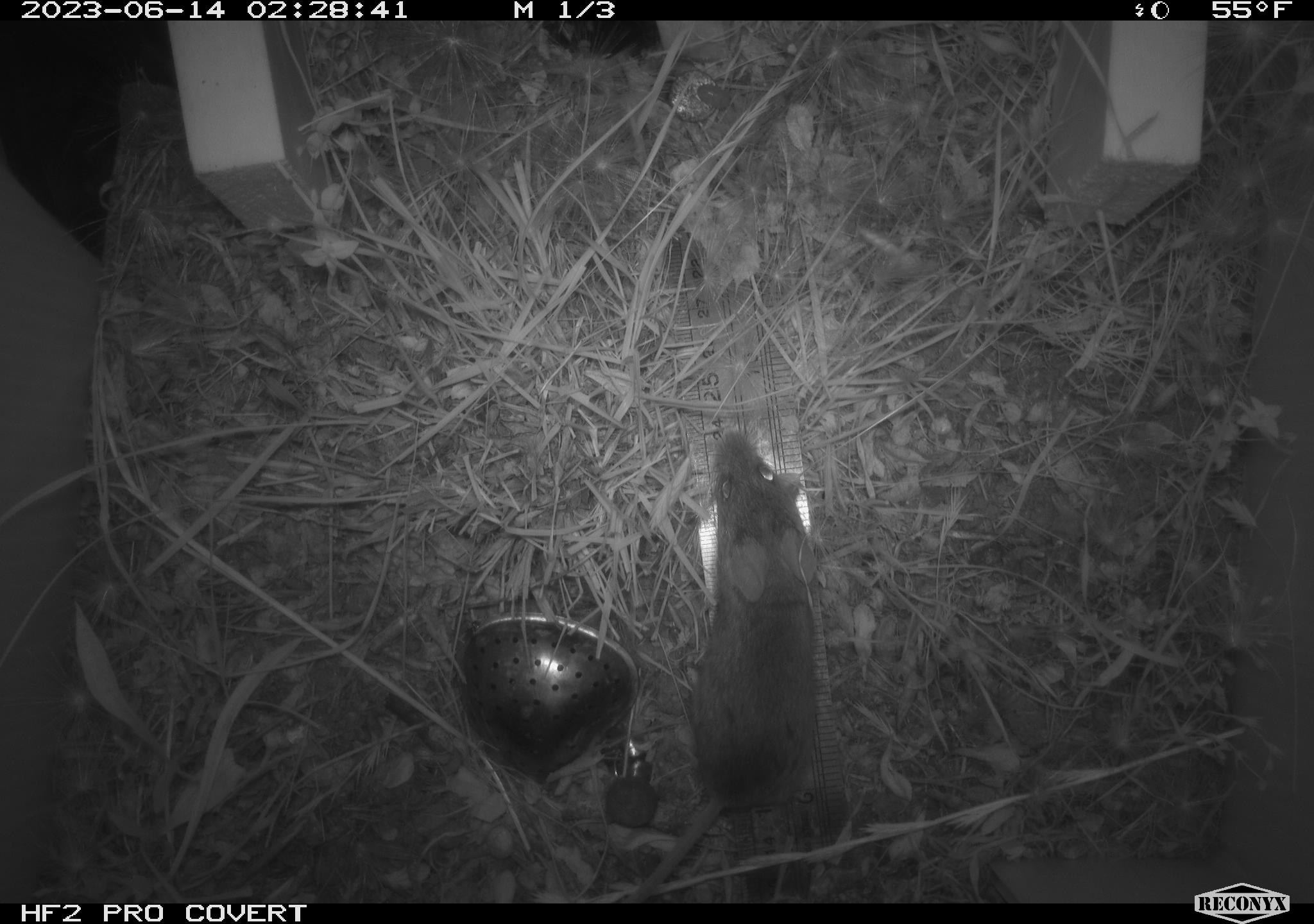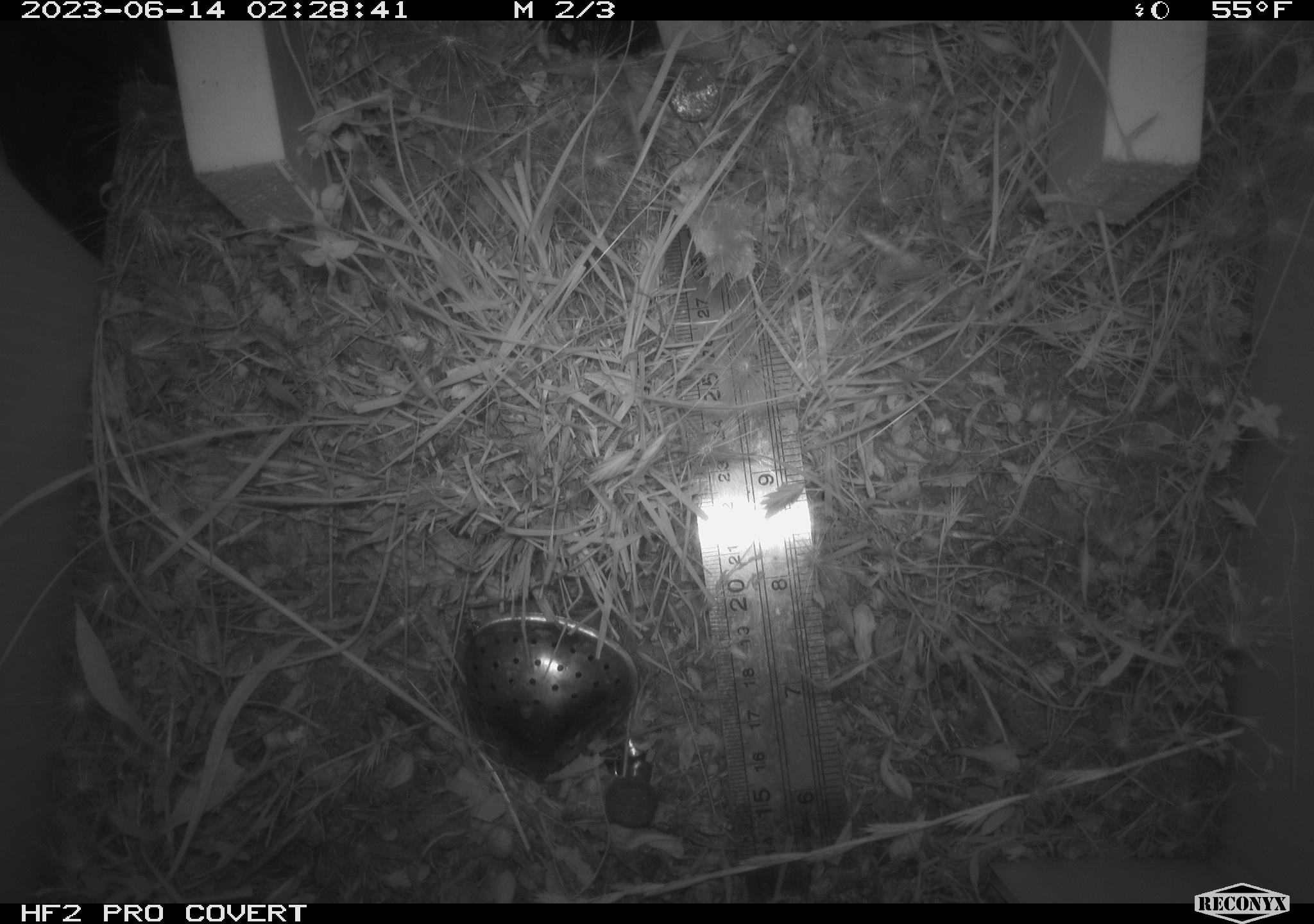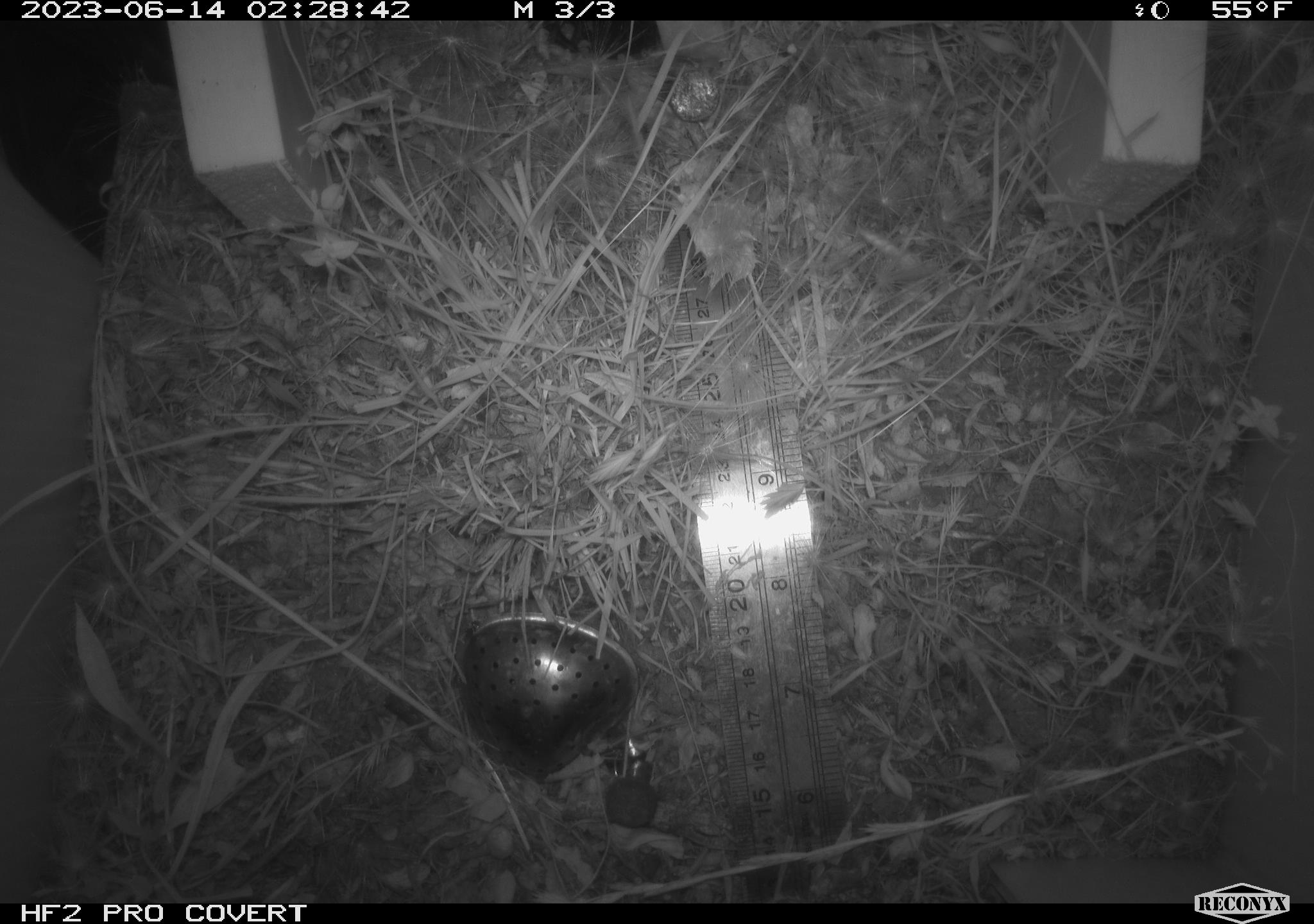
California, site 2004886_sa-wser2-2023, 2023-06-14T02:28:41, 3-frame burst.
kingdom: Animalia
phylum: Chordata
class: Mammalia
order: Rodentia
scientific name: Rodentia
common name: mouse species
Mouse species (Rodentia).